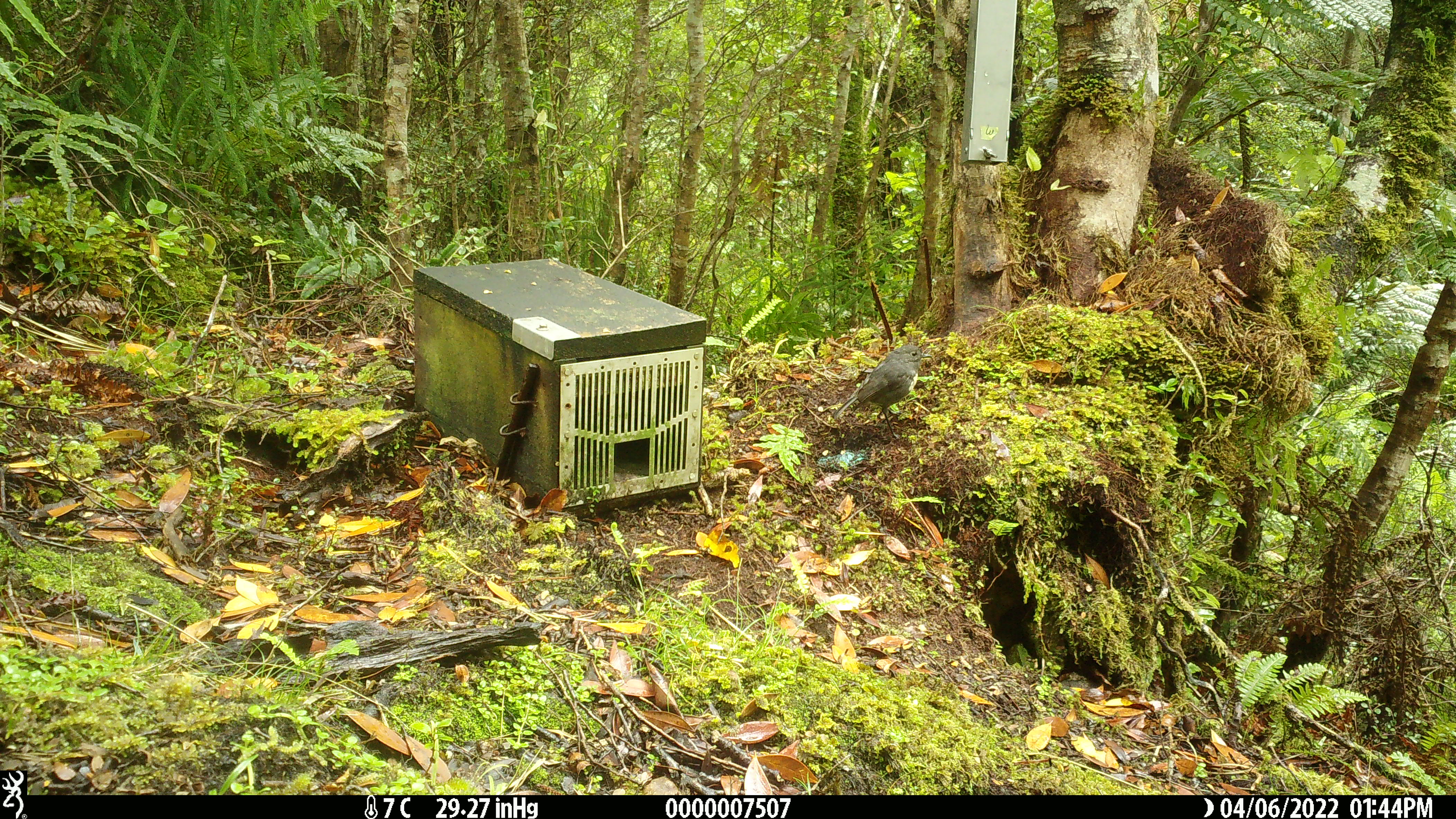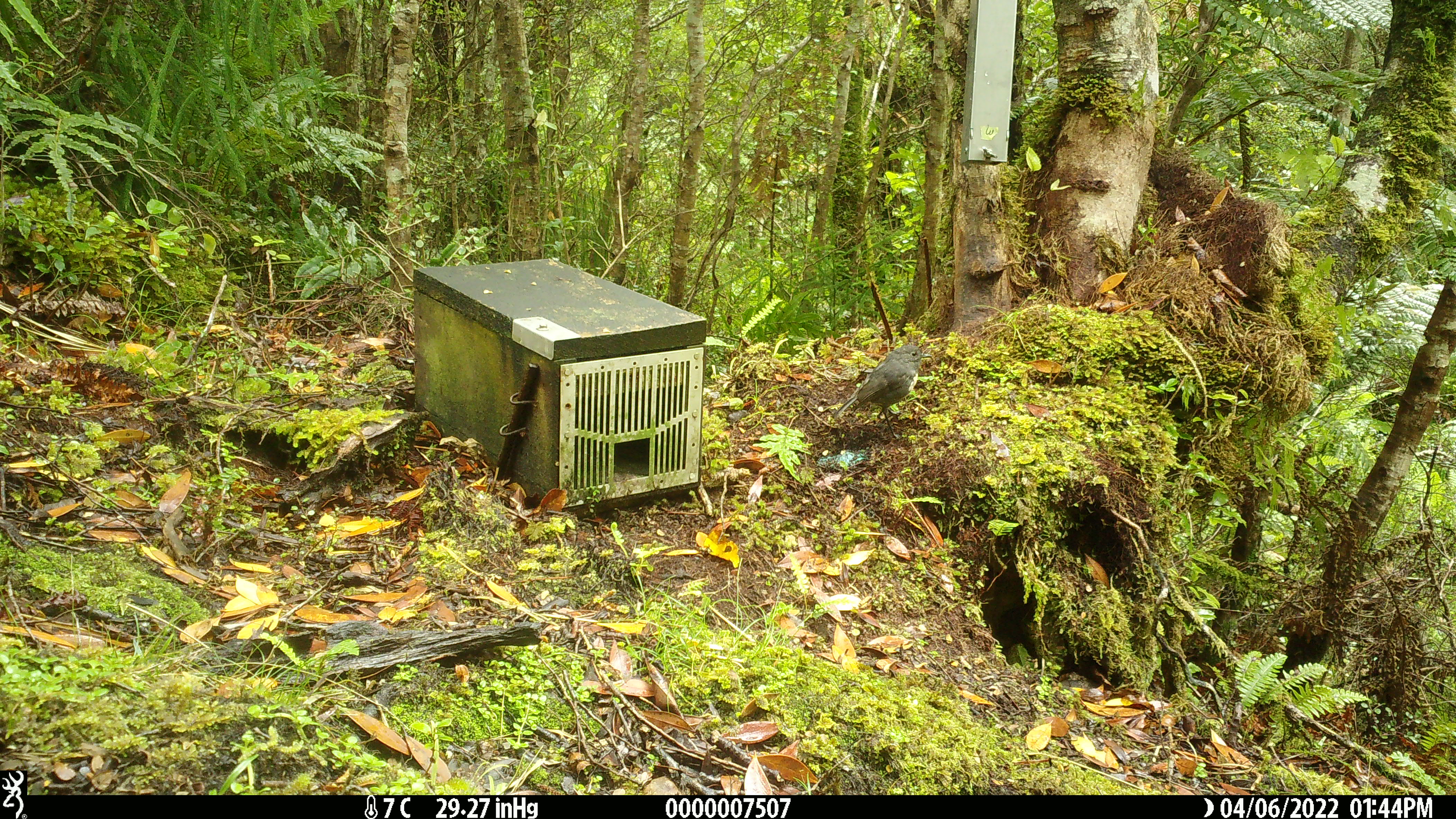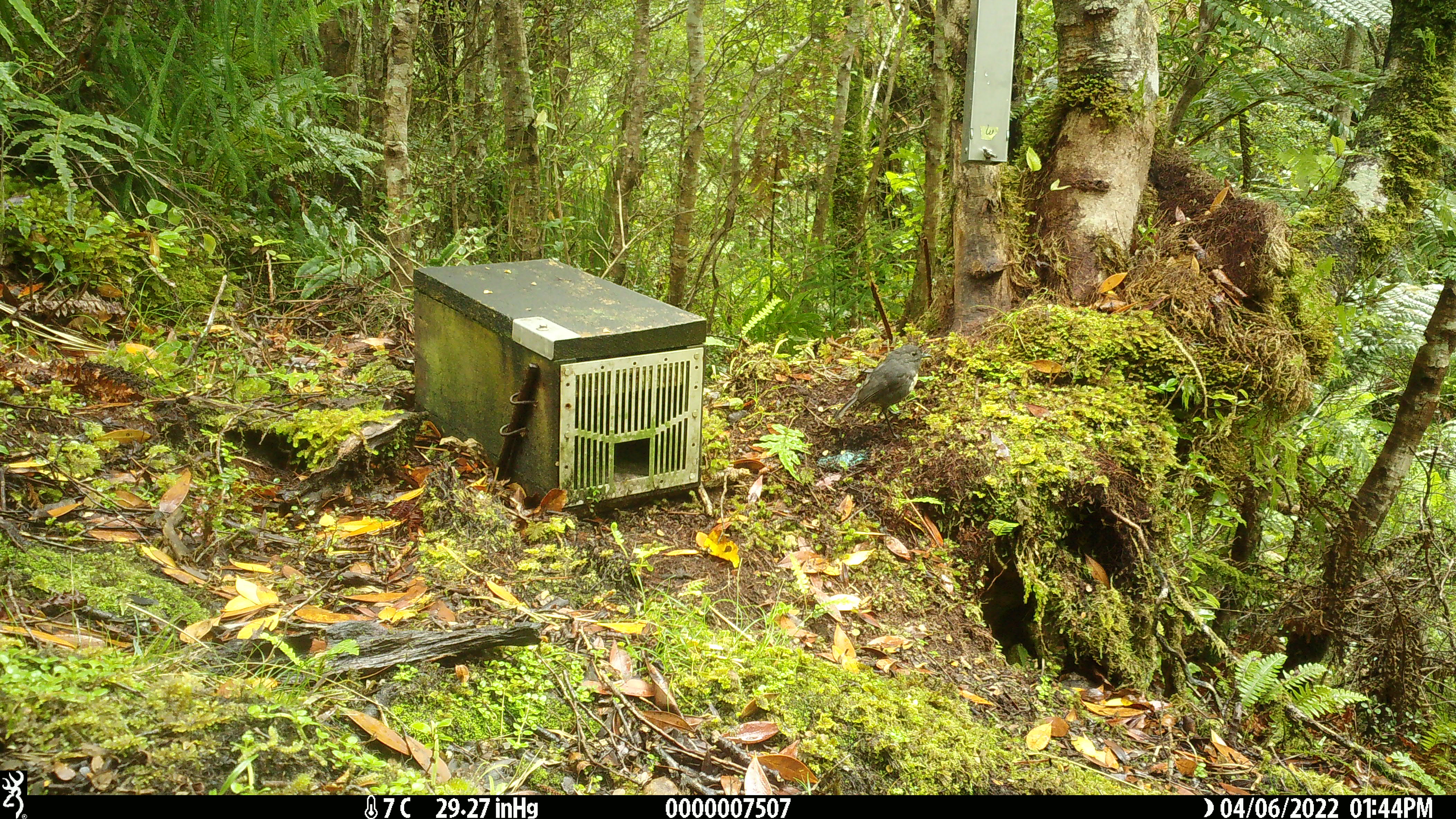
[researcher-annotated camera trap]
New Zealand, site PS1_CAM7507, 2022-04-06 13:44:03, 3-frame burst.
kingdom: Animalia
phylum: Chordata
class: Aves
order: Passeriformes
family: Petroicidae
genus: Petroica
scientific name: Petroica australis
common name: new zealand robin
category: robin